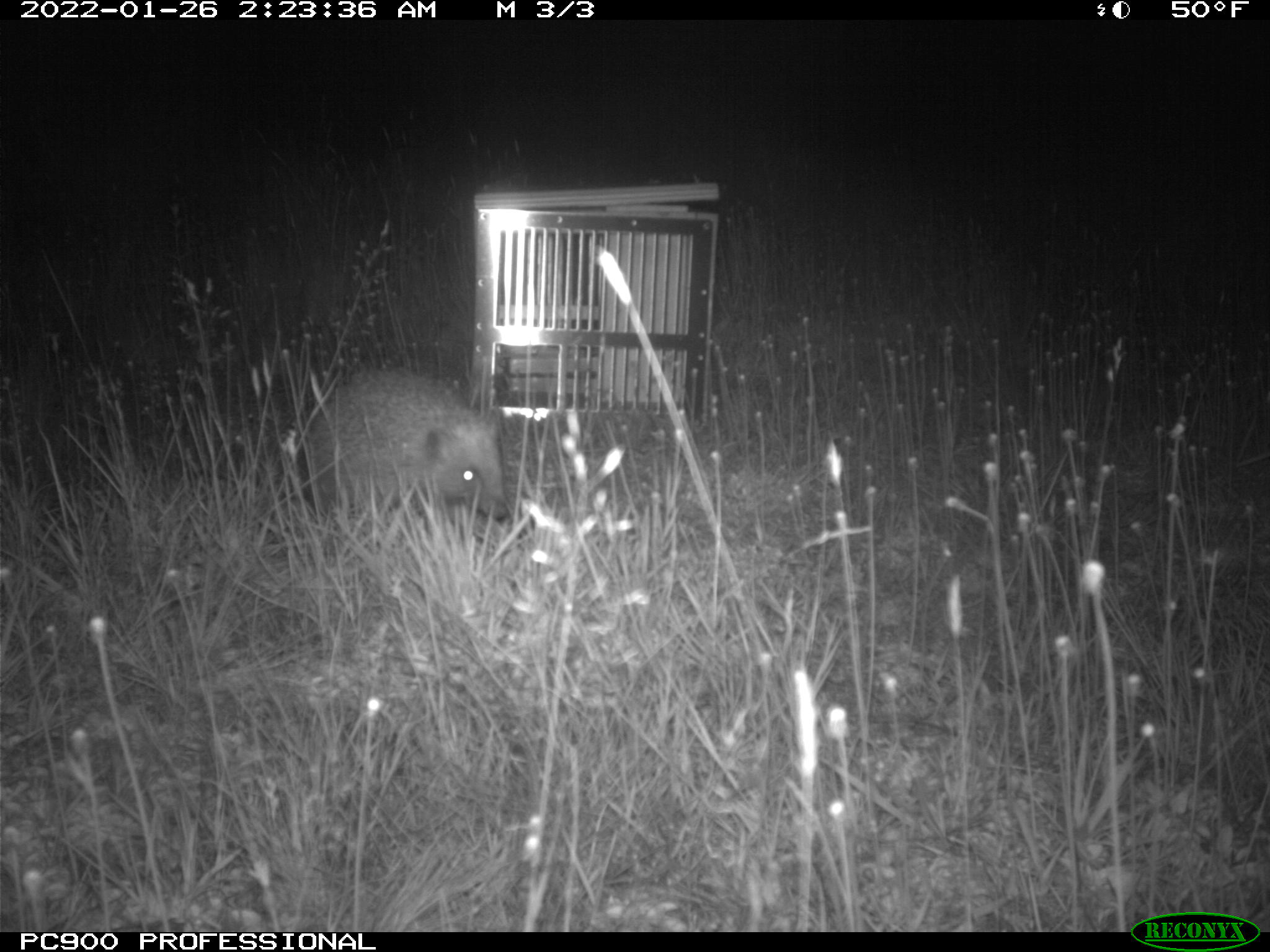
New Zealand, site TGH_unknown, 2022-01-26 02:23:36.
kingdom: Animalia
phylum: Chordata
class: Mammalia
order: Eulipotyphla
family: Erinaceidae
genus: Erinaceus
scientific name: Erinaceus europaeus europaeus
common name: european hedgehog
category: hedgehog